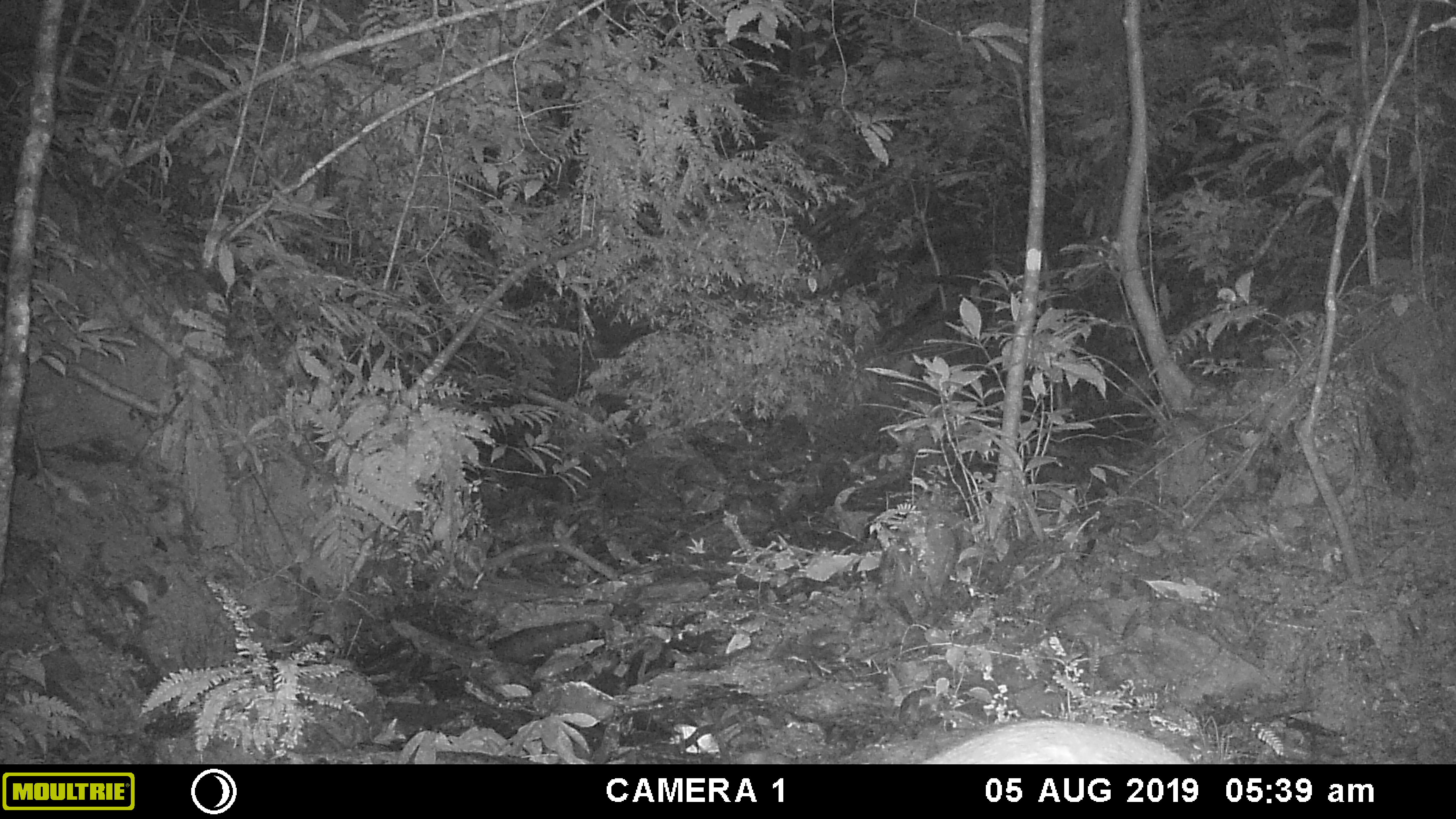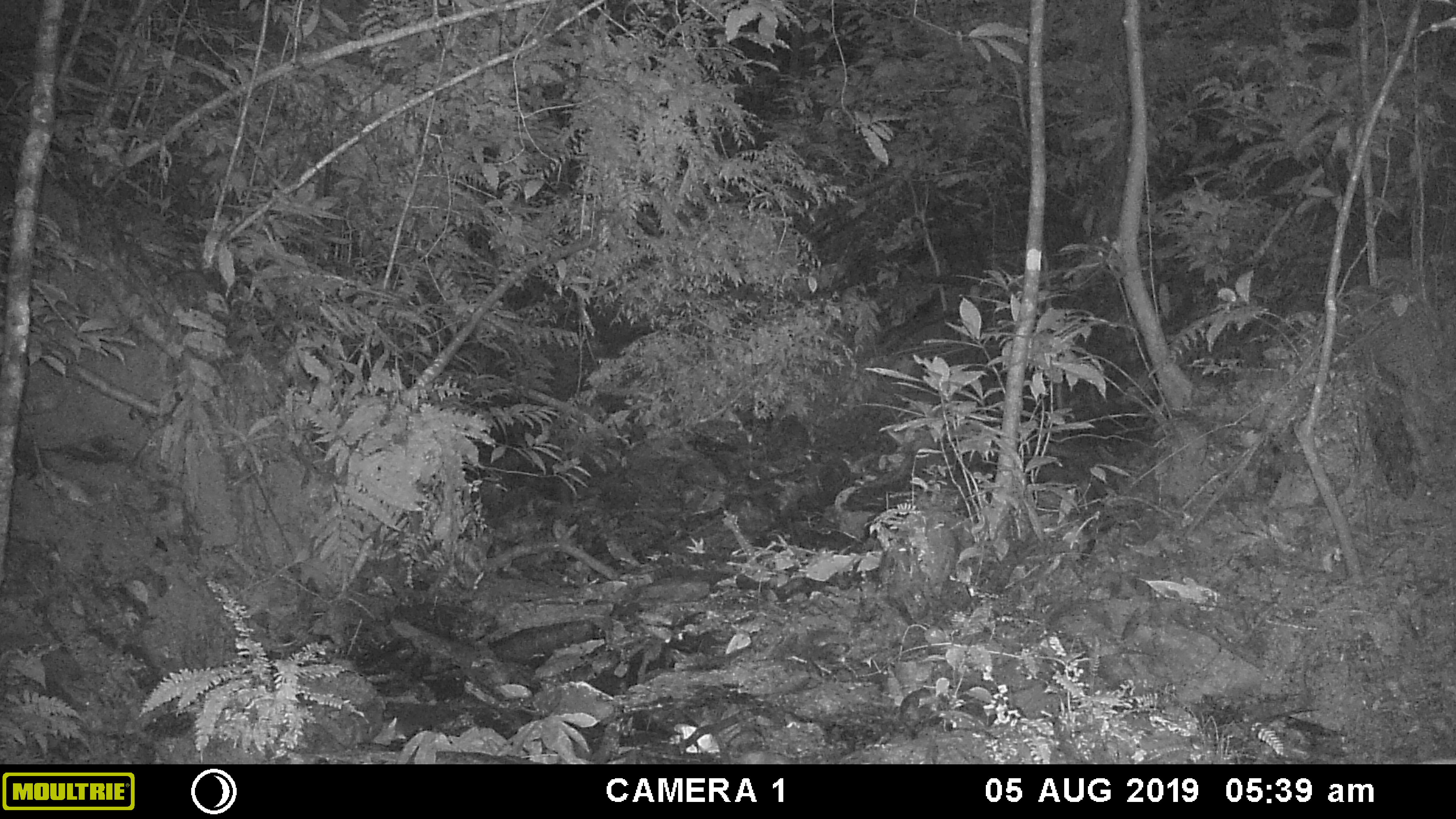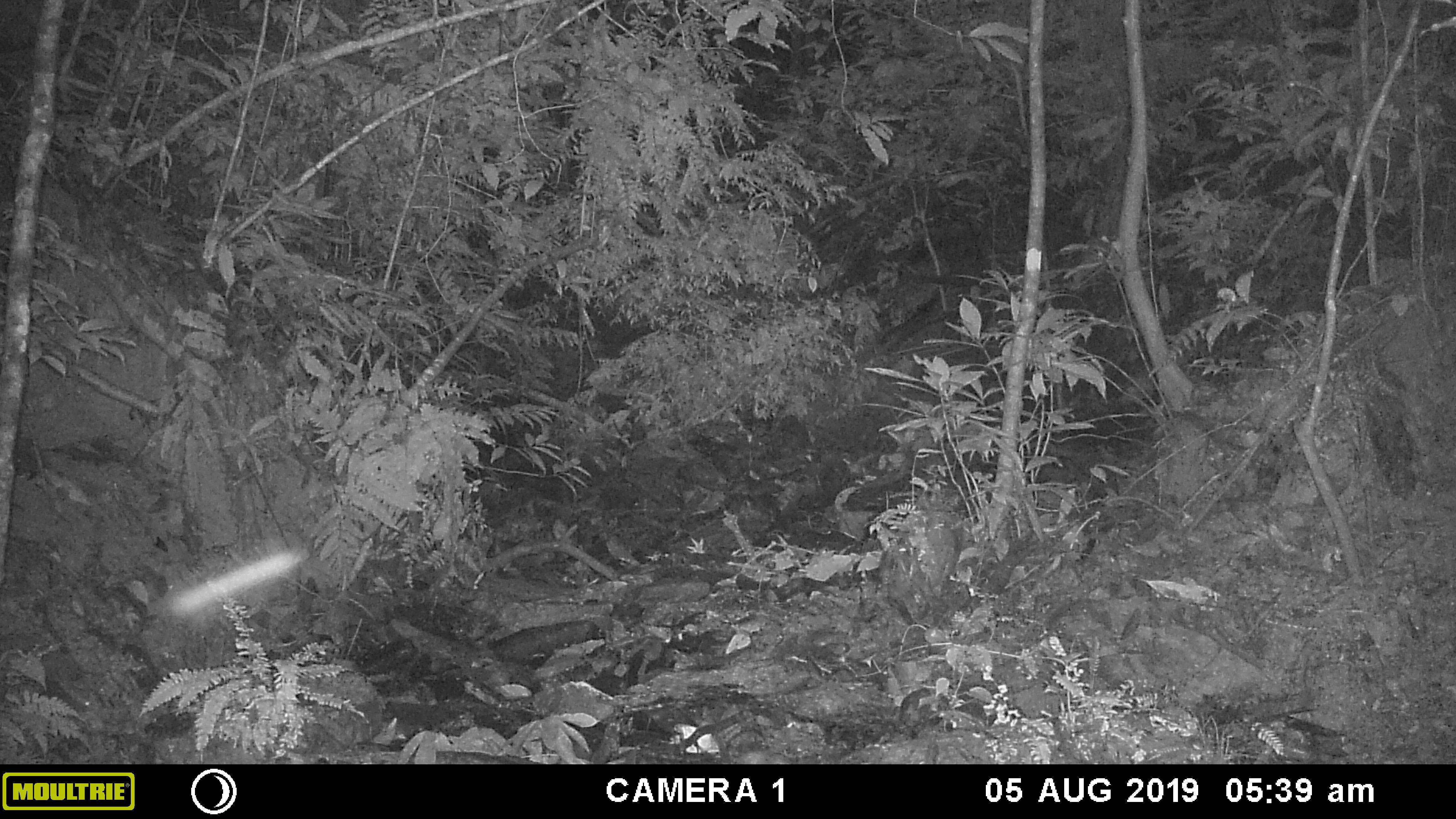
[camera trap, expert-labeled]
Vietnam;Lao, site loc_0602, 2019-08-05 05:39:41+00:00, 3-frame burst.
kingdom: Animalia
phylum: Chordata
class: Mammalia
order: Artiodactyla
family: Suidae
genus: Sus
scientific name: Sus scrofa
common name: eurasian wild pig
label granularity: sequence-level